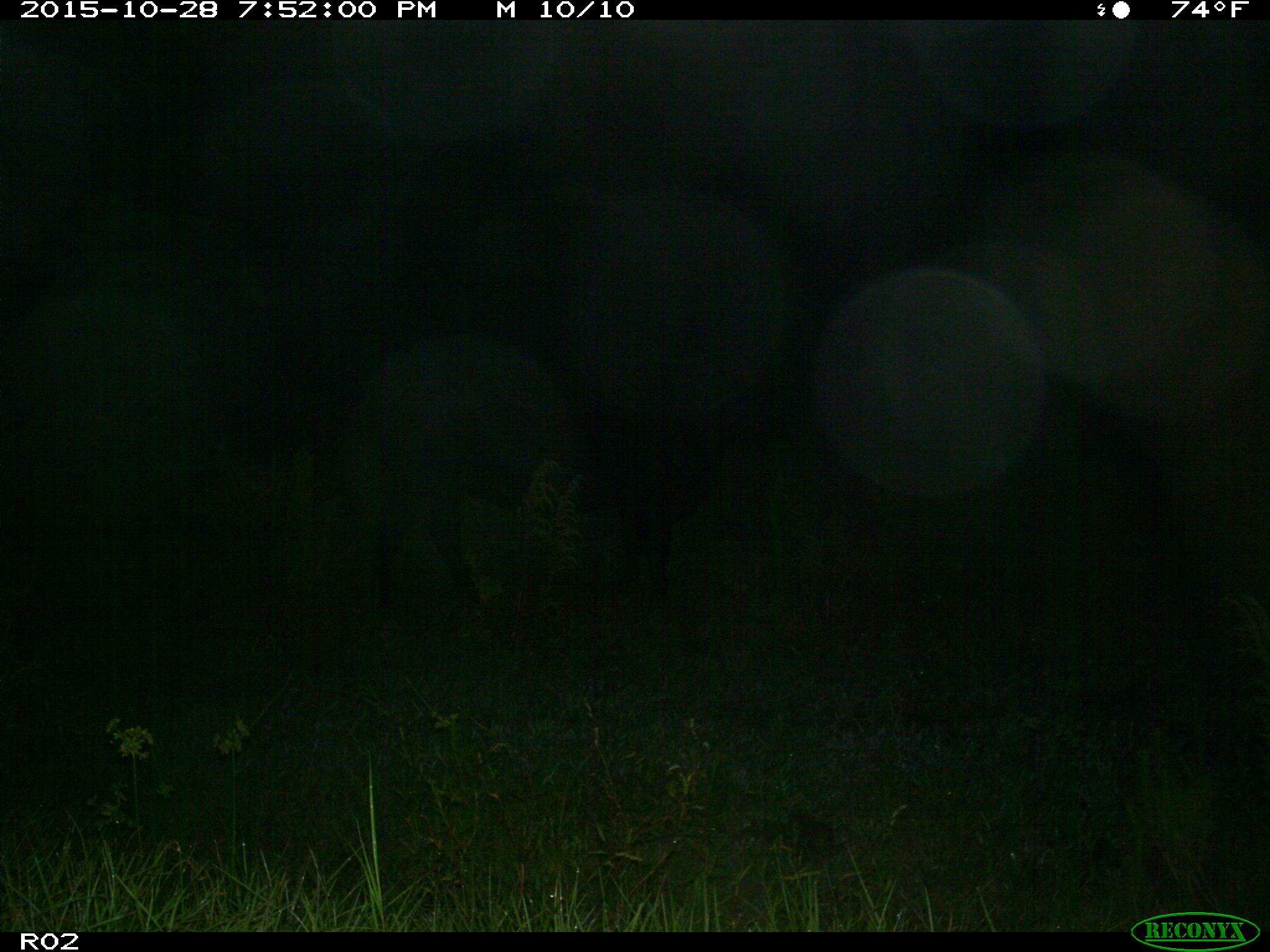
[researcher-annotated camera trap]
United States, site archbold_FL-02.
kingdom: Animalia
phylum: Chordata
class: Mammalia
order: Artiodactyla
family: Bovidae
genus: Bos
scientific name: Bos taurus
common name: domestic cow